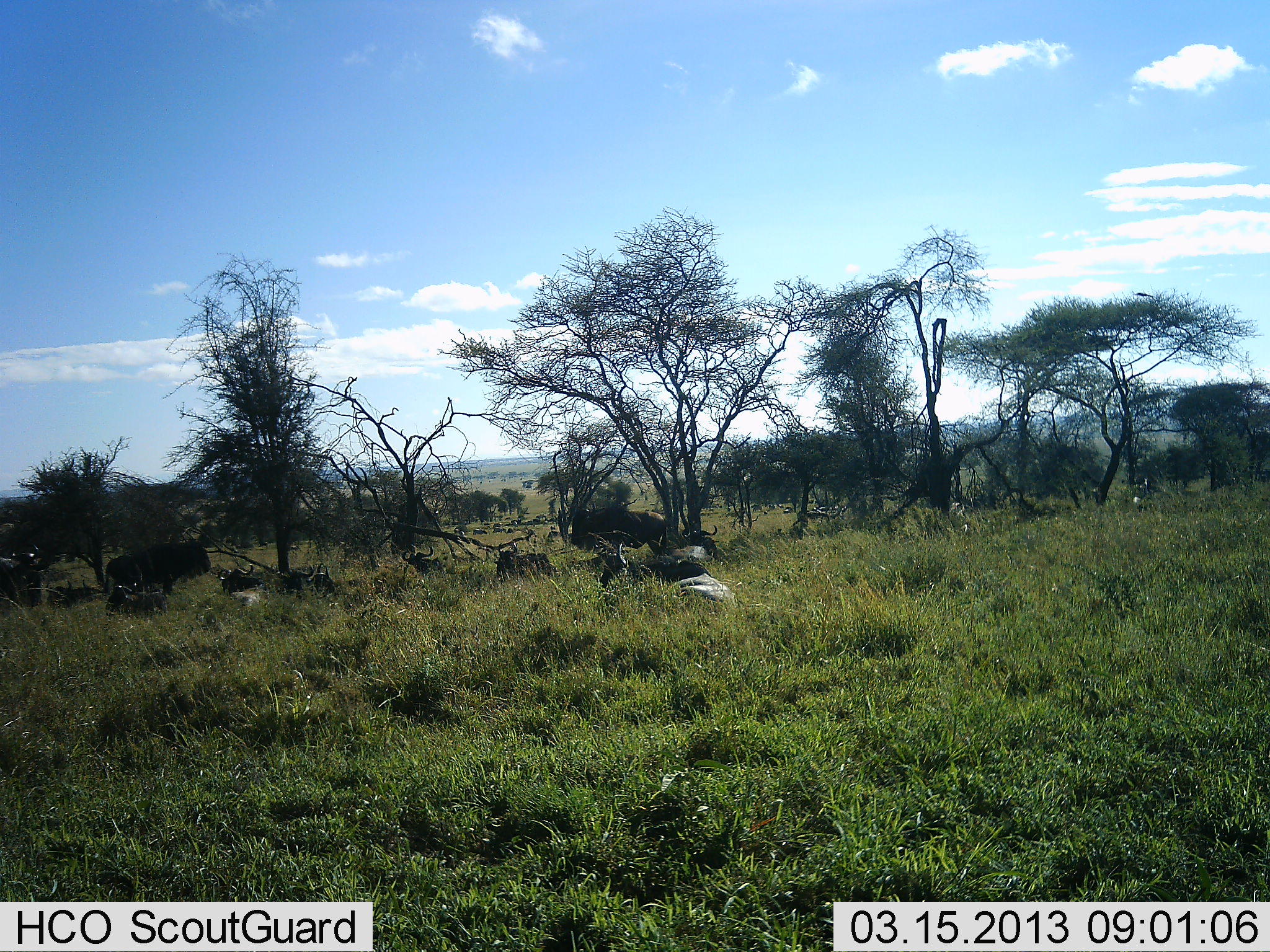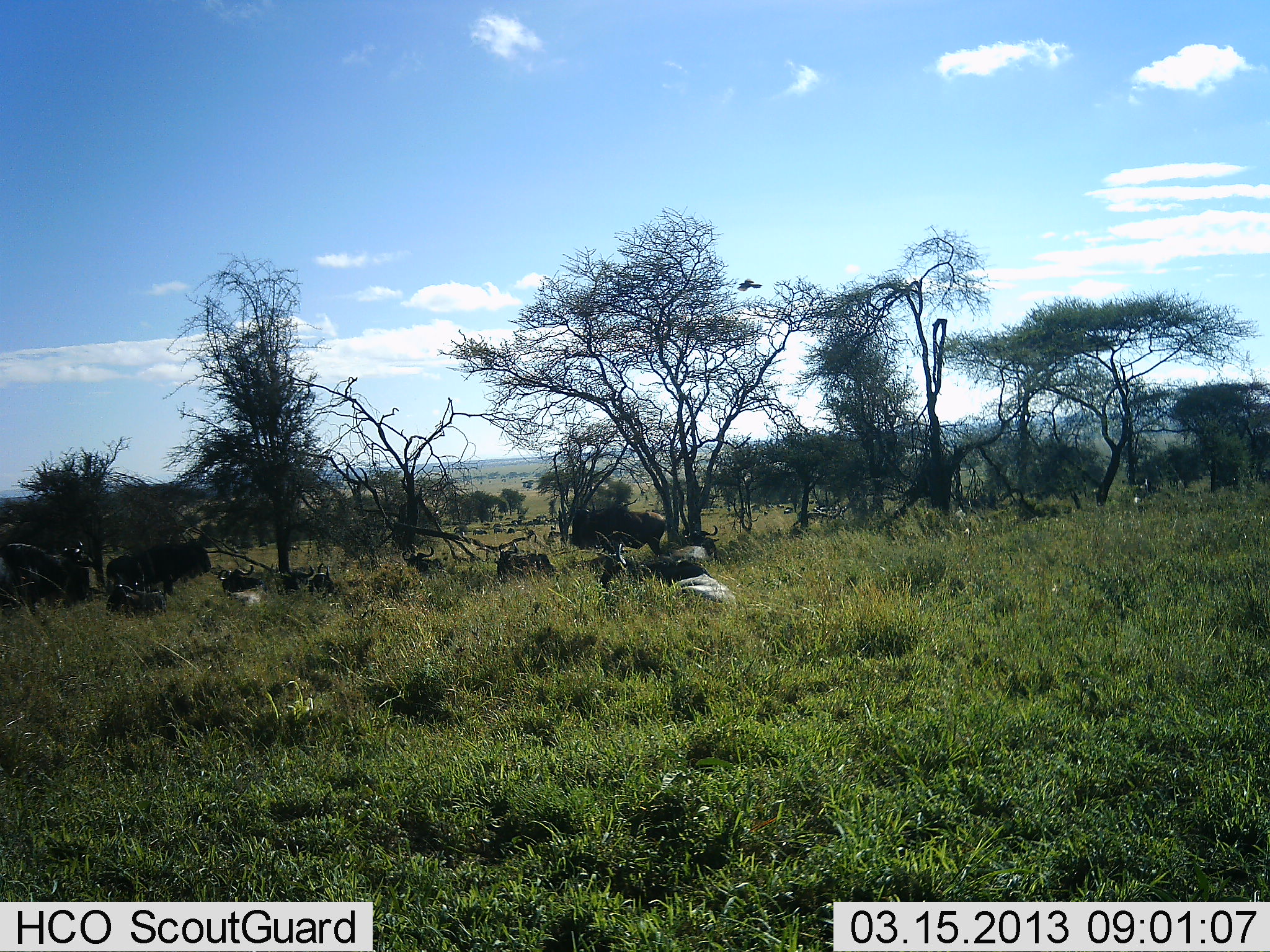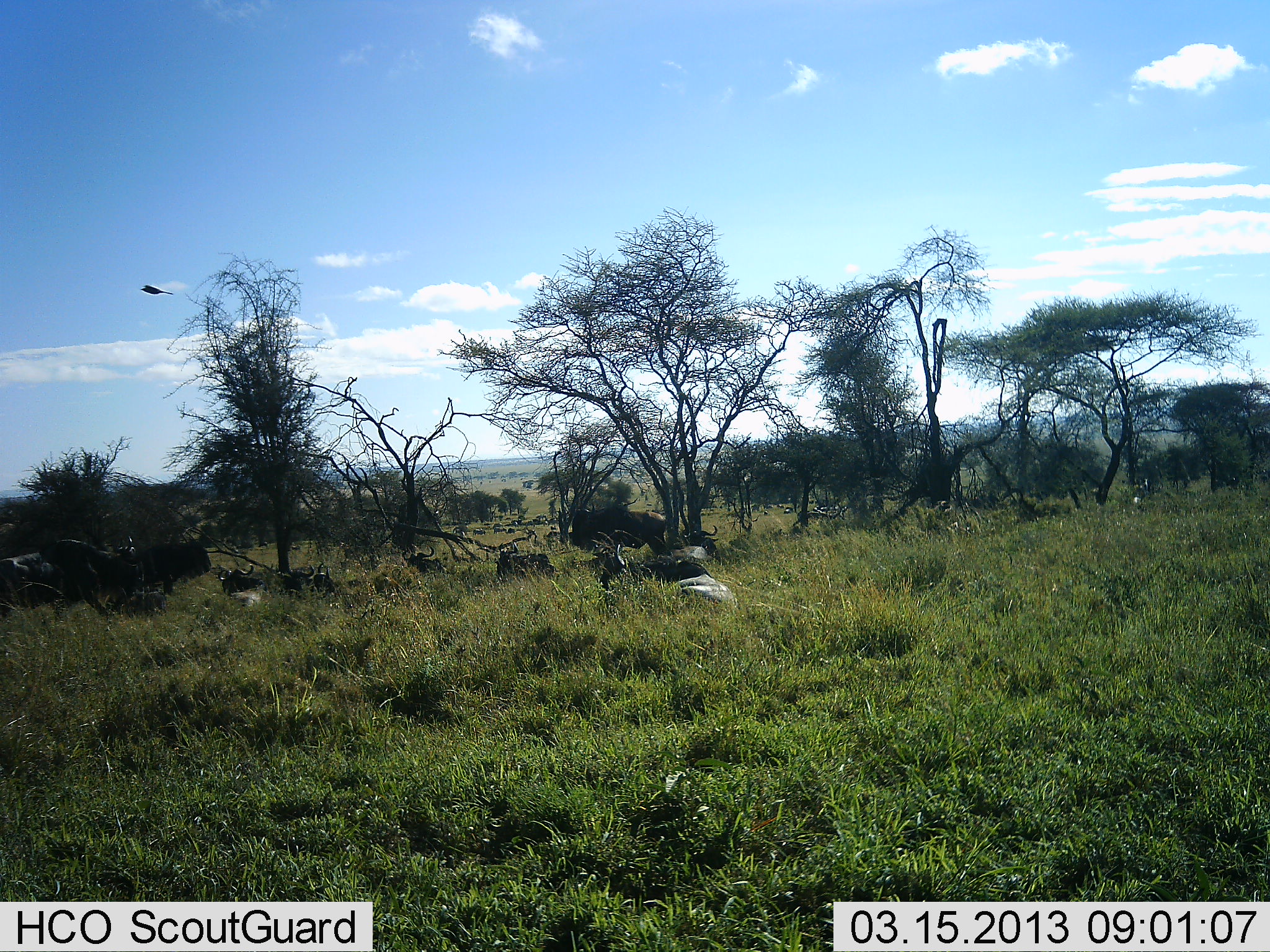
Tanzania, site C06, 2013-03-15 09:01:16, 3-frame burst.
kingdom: Animalia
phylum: Chordata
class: Mammalia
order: Artiodactyla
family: Bovidae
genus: Connochaetes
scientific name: Connochaetes taurinus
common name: blue wildebeest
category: wildebeest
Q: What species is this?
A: Wildebeest (blue wildebeest) (Connochaetes taurinus).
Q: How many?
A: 11-50.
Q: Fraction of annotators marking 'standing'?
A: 50%.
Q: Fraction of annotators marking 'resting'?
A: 95%.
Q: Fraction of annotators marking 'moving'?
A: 40%.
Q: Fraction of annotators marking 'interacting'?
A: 0%.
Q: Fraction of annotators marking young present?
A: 0%.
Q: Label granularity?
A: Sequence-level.